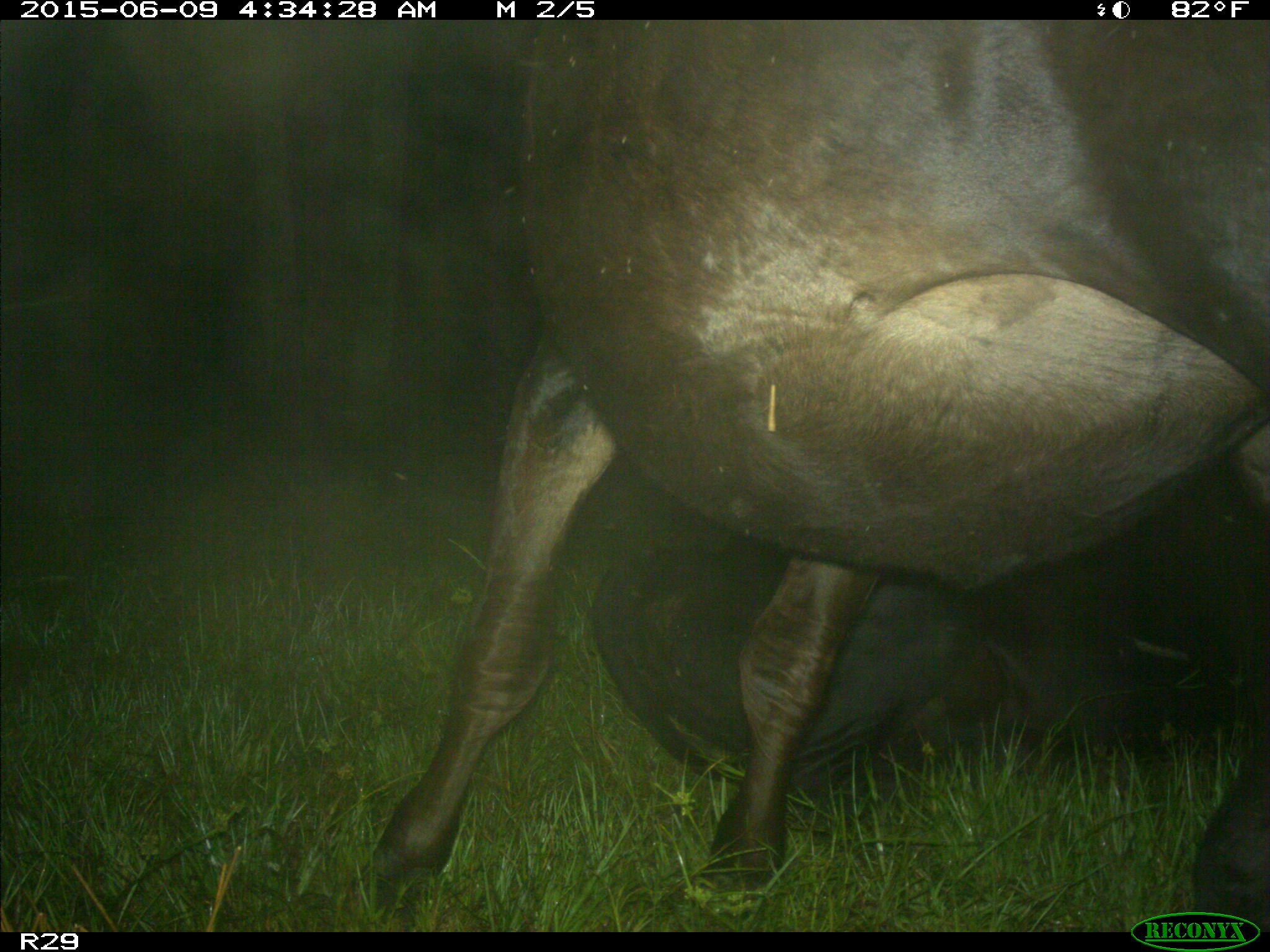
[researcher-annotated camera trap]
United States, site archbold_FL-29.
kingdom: Animalia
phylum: Chordata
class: Mammalia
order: Artiodactyla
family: Bovidae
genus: Bos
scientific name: Bos taurus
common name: domestic cow